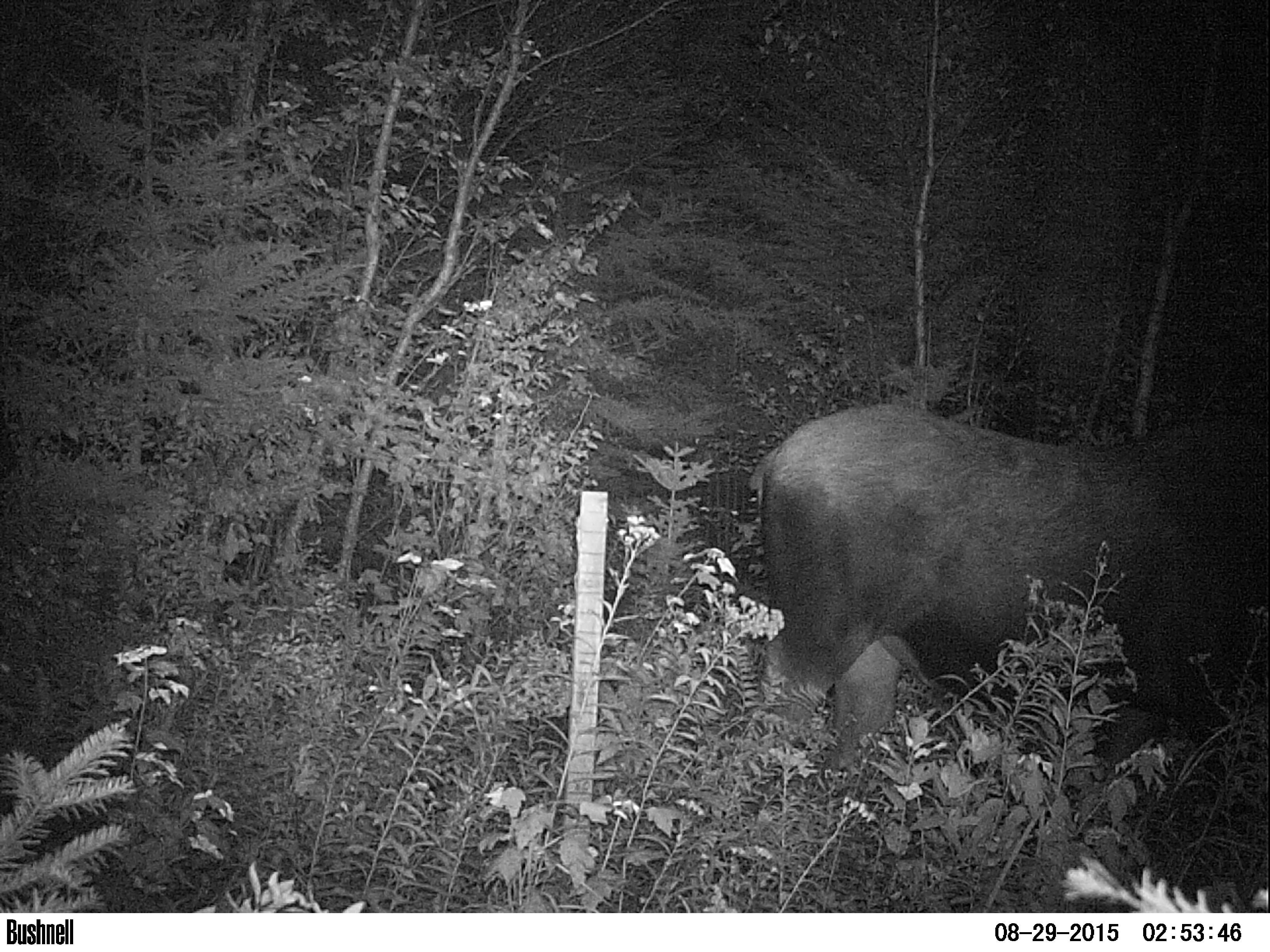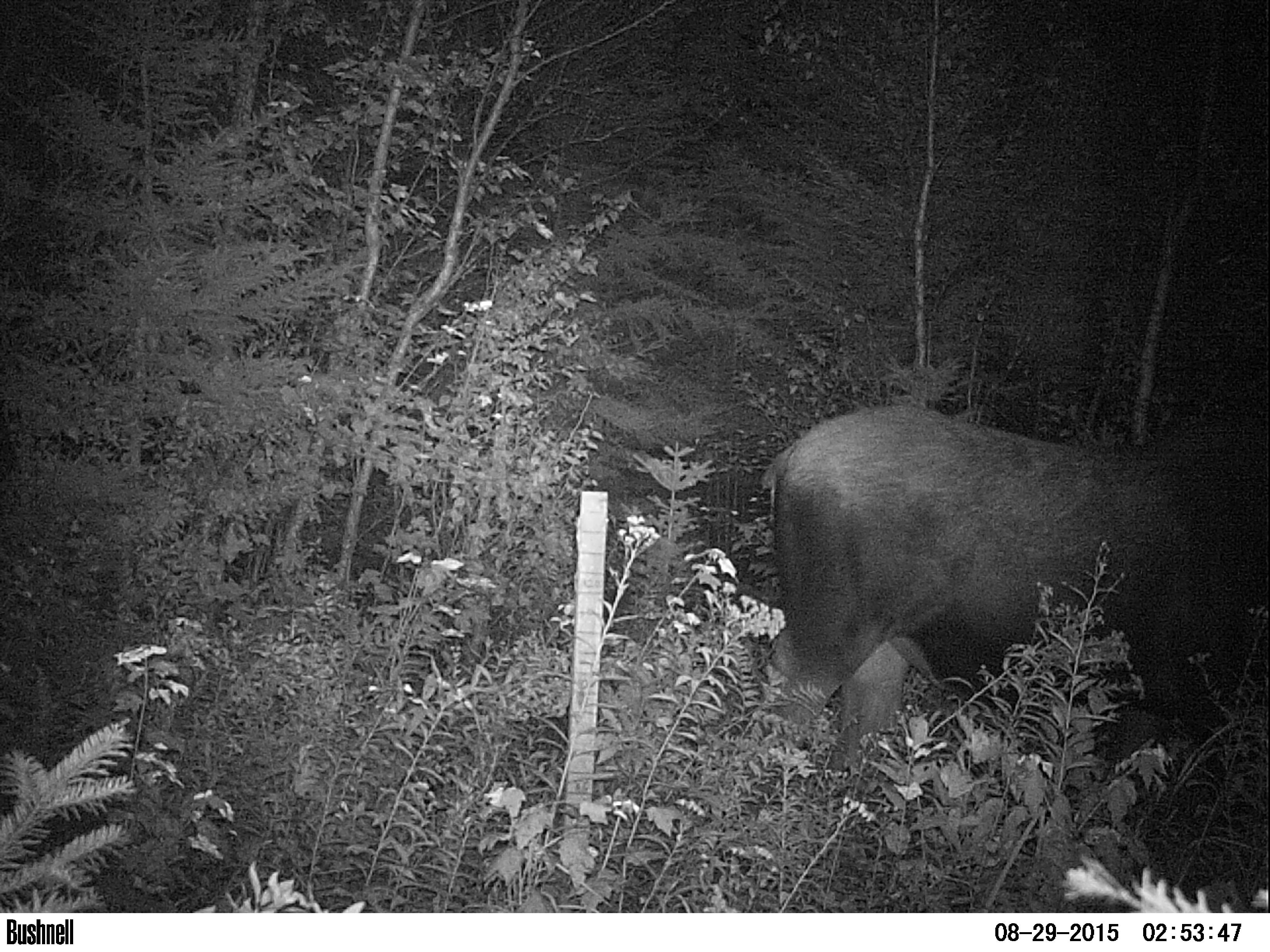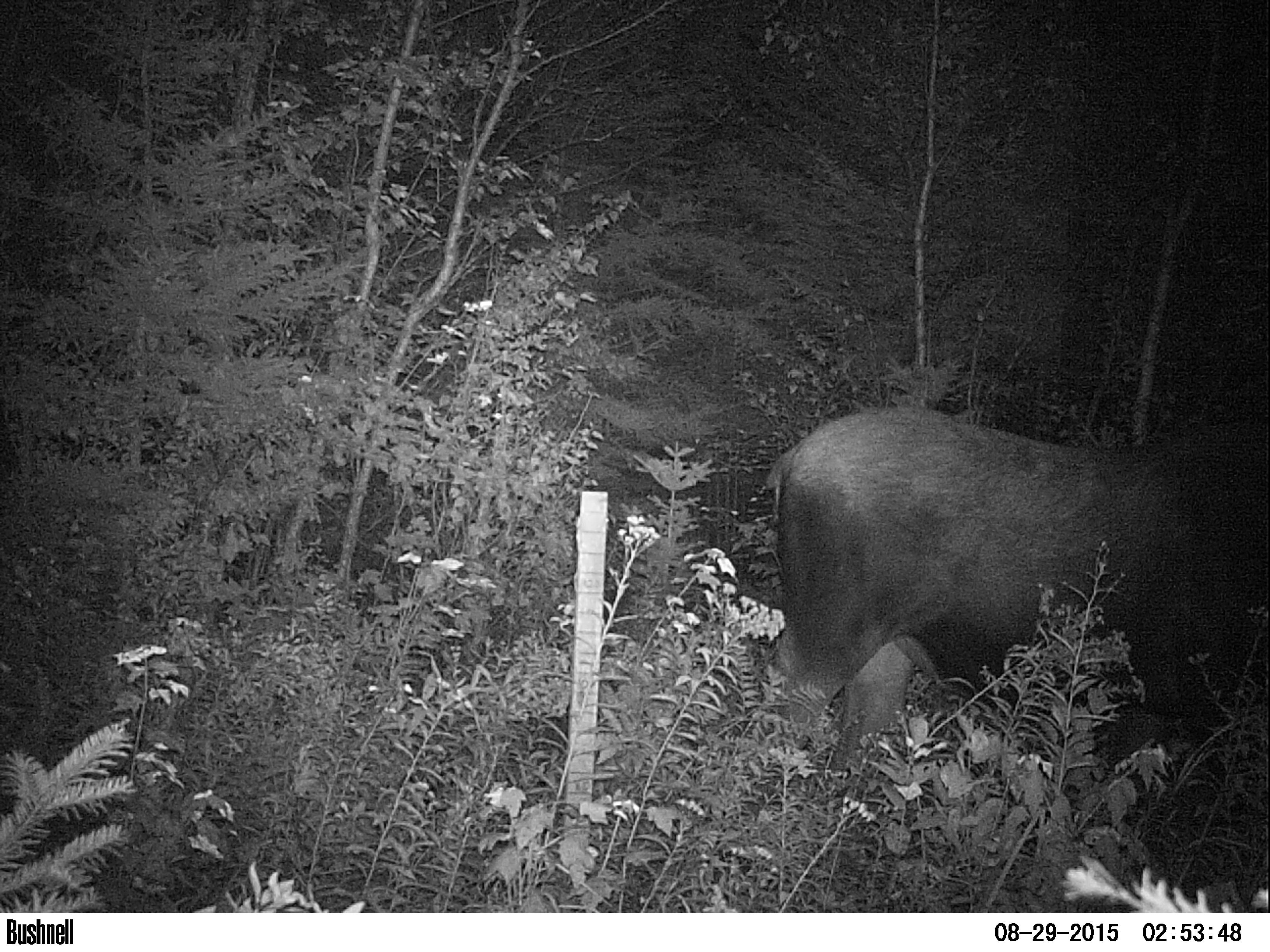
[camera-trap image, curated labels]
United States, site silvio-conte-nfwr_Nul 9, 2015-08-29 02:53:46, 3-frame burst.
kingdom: Animalia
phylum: Chordata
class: Mammalia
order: Artiodactyla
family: Cervidae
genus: Alces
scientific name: Alces alces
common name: moose